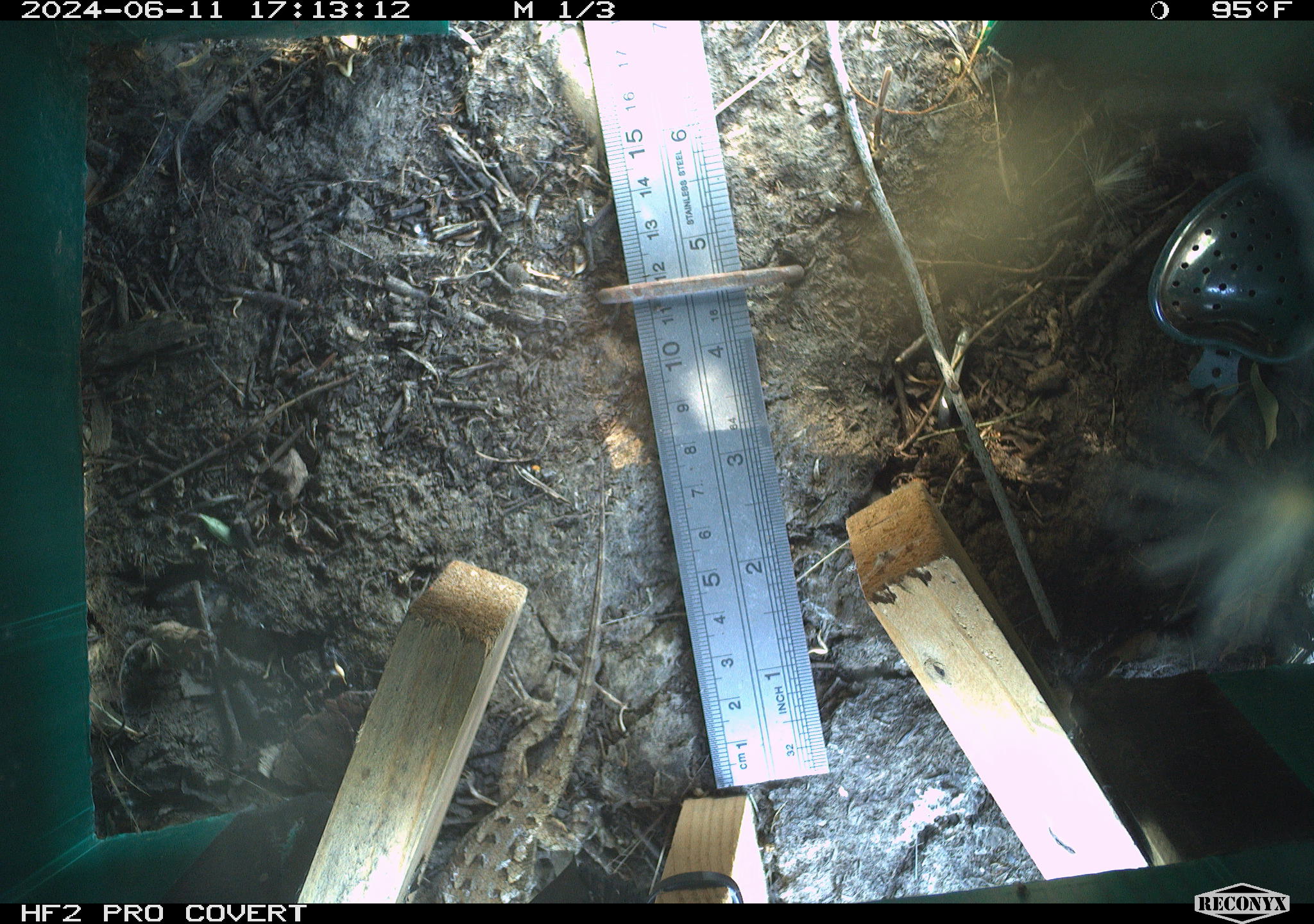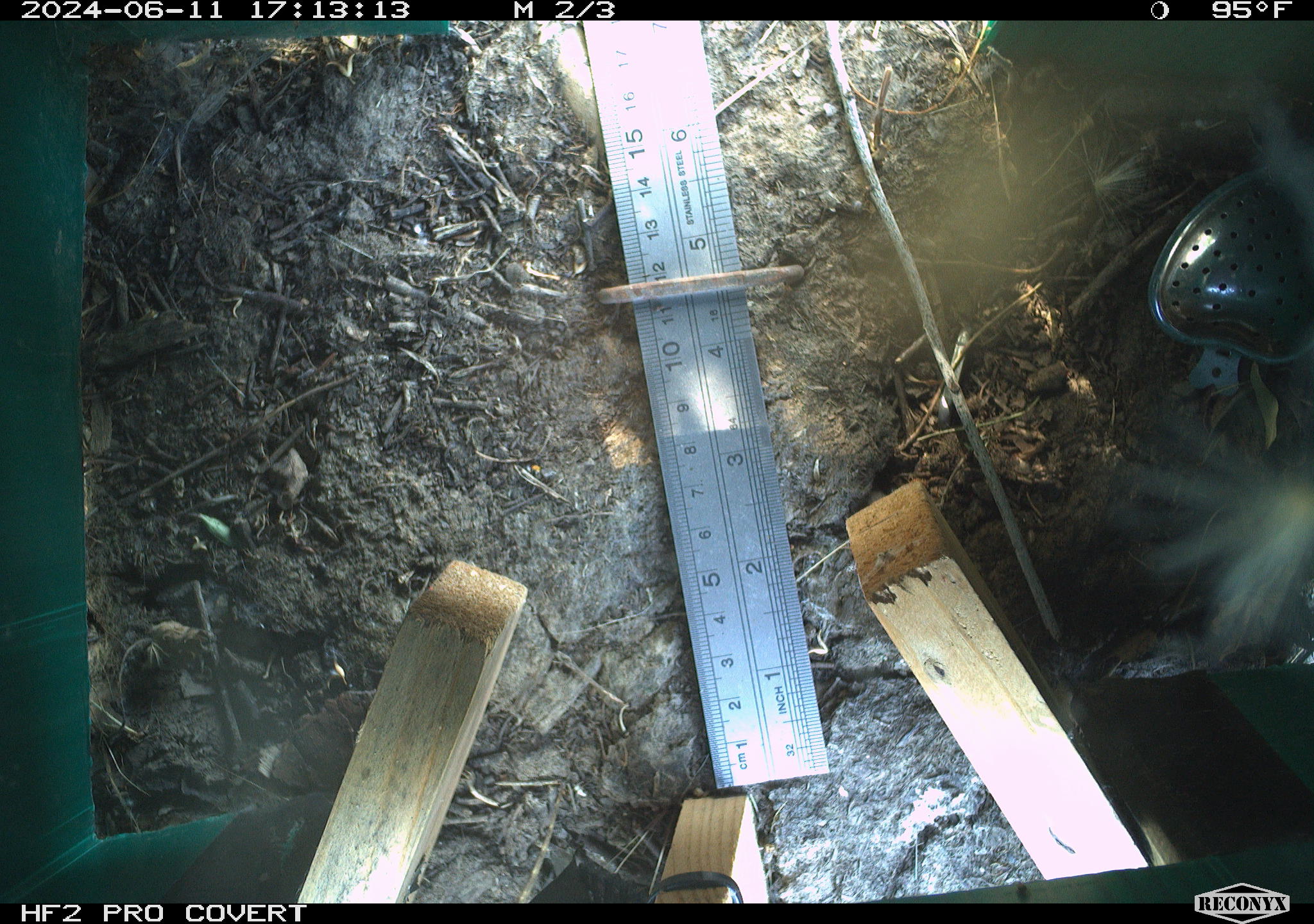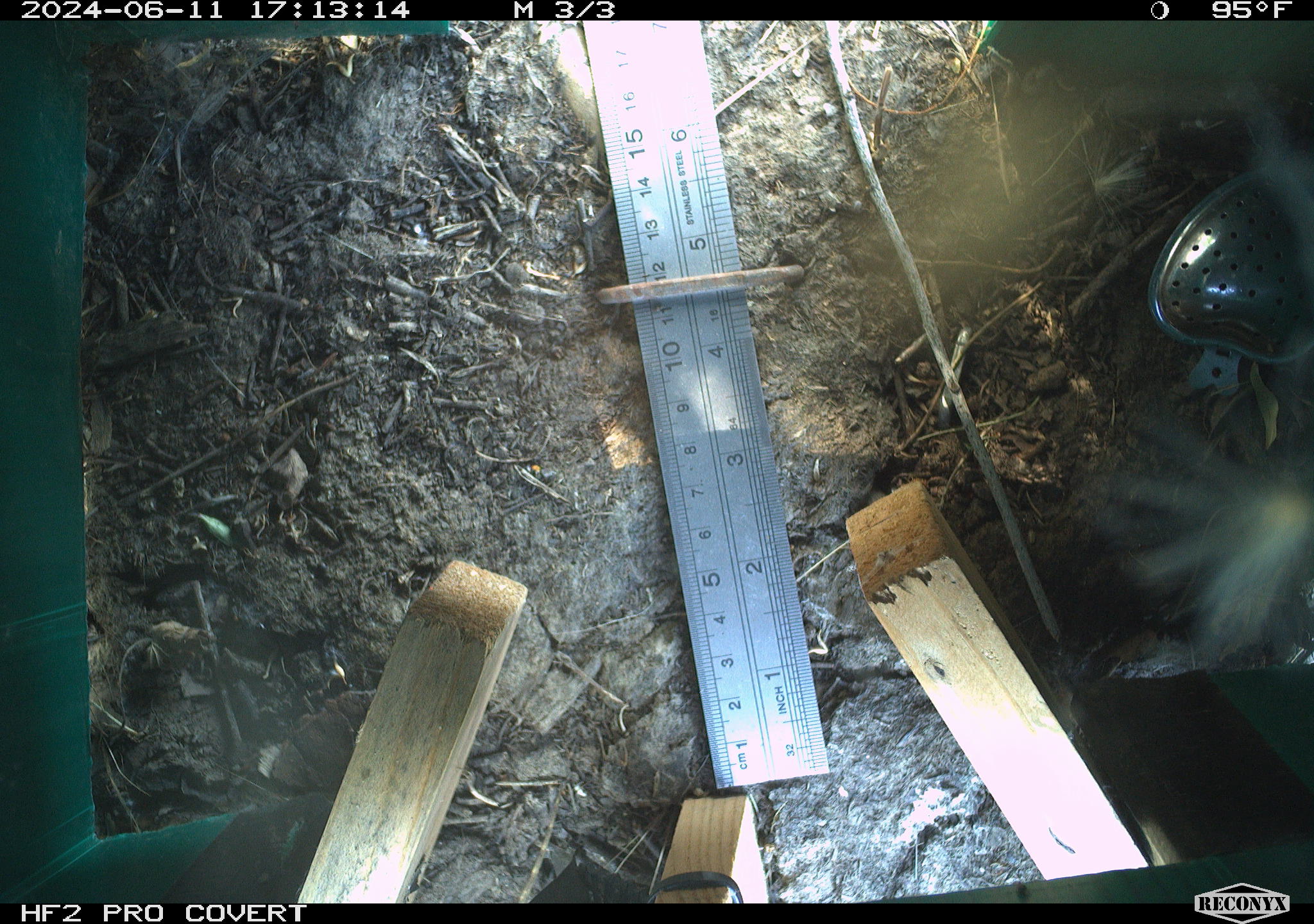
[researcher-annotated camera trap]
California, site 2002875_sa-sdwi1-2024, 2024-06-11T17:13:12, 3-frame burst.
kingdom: Animalia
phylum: Chordata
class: Reptilia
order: Squamata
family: Phrynosomatidae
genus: Sceloporus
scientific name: Sceloporus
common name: spiny lizards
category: sceloporus species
Sceloporus species (spiny lizards) (Sceloporus).